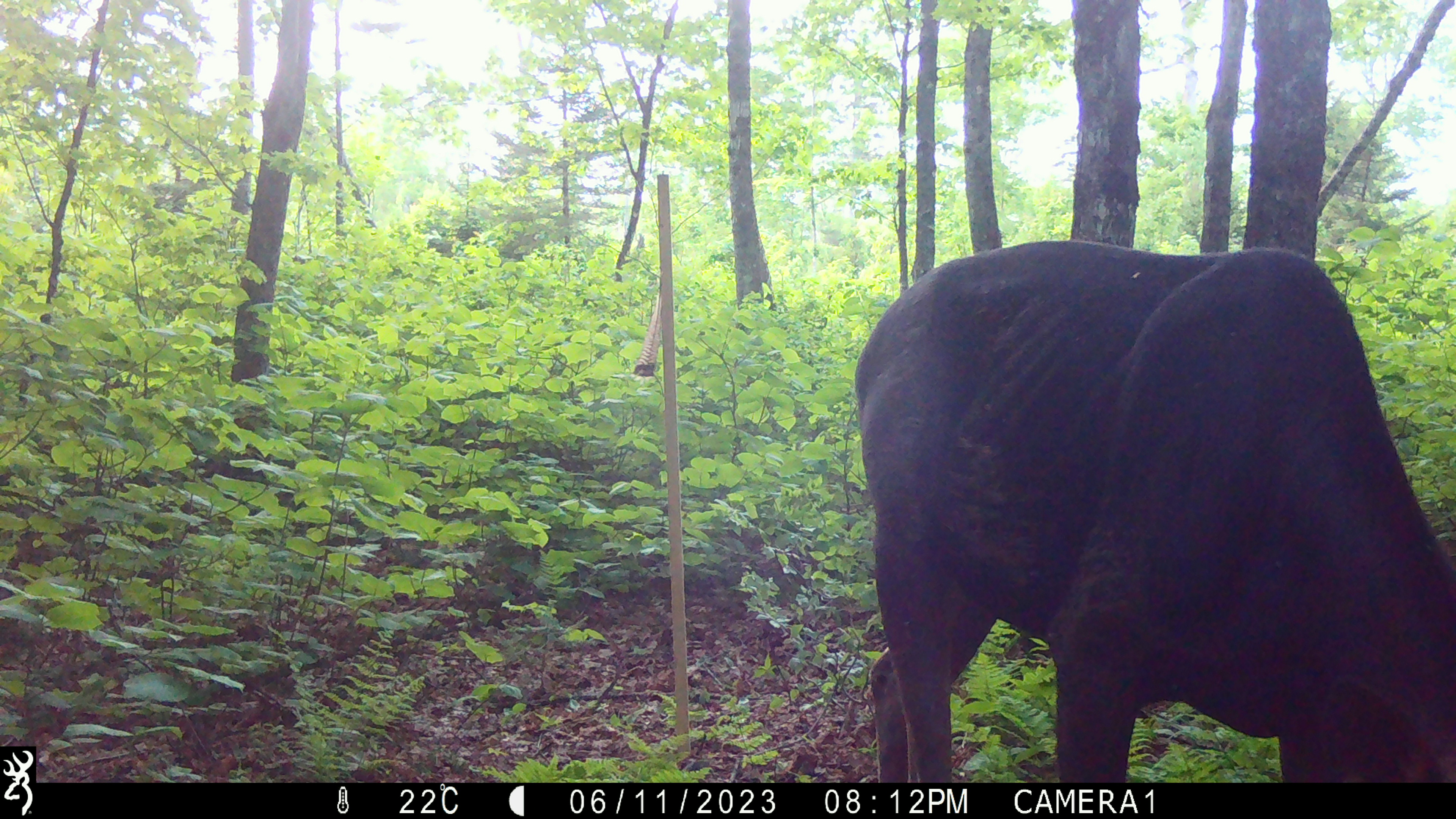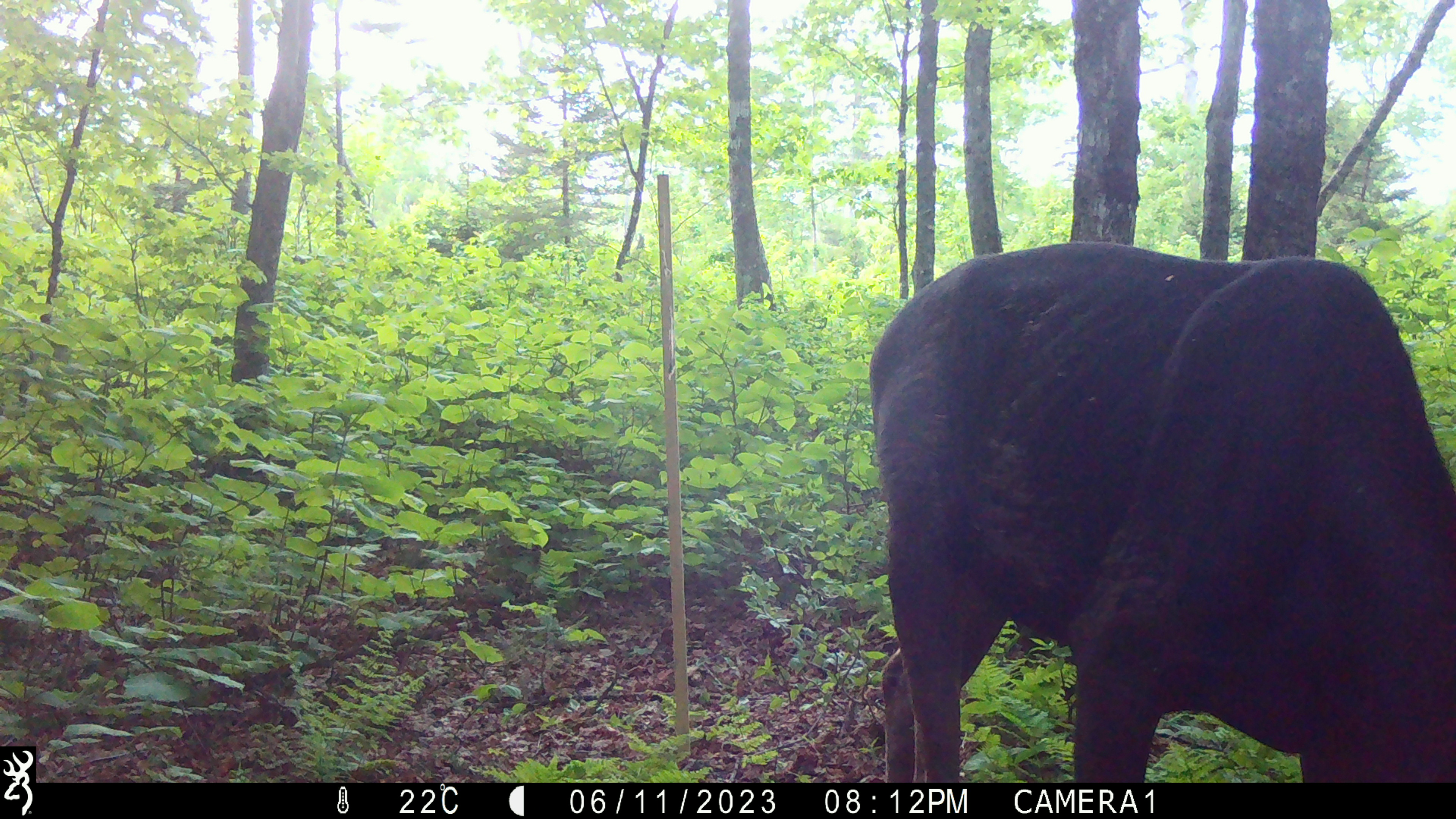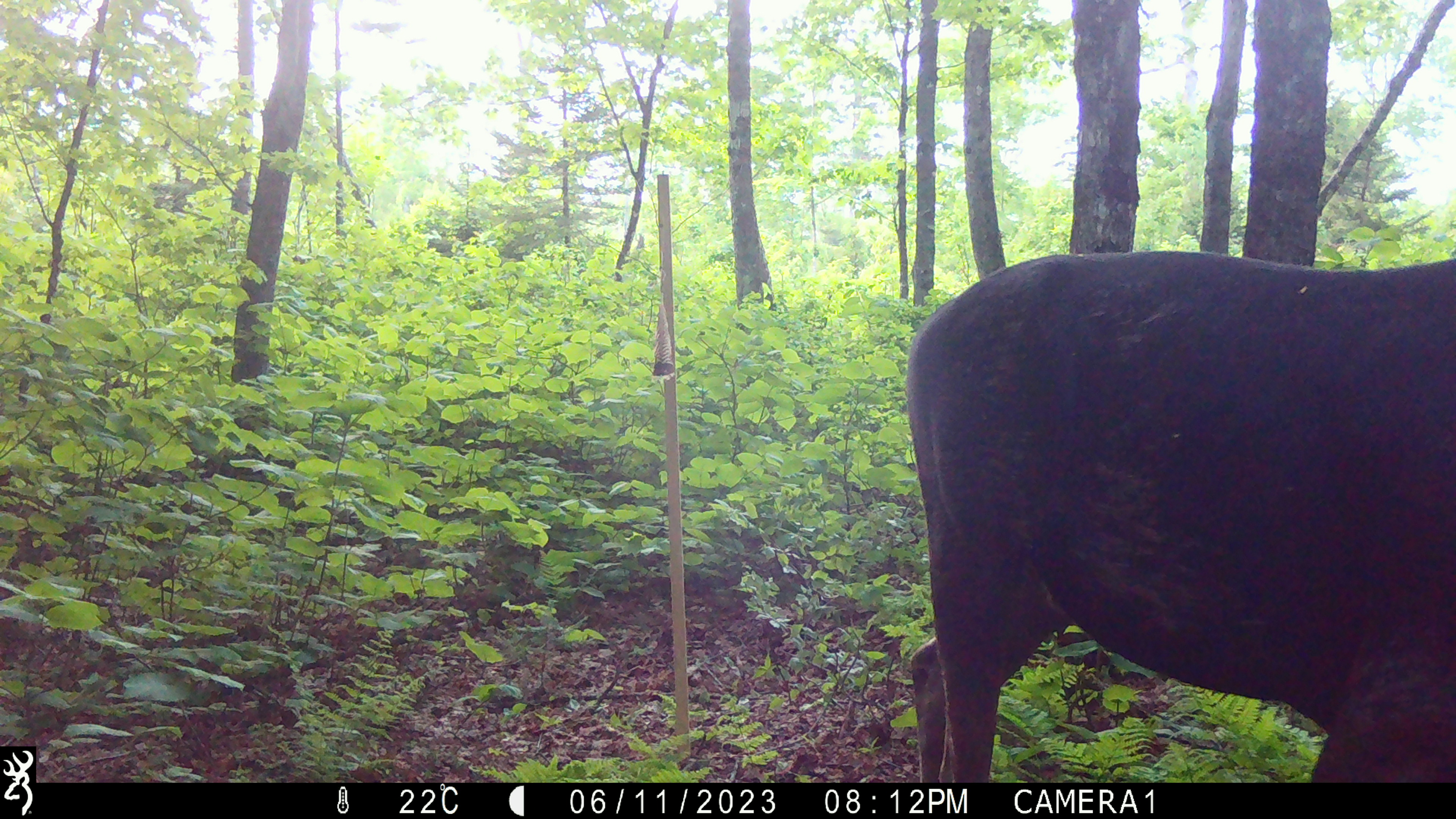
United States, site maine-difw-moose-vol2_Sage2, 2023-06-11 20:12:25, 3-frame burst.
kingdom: Animalia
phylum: Chordata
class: Mammalia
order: Artiodactyla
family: Cervidae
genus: Alces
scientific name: Alces alces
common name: moose